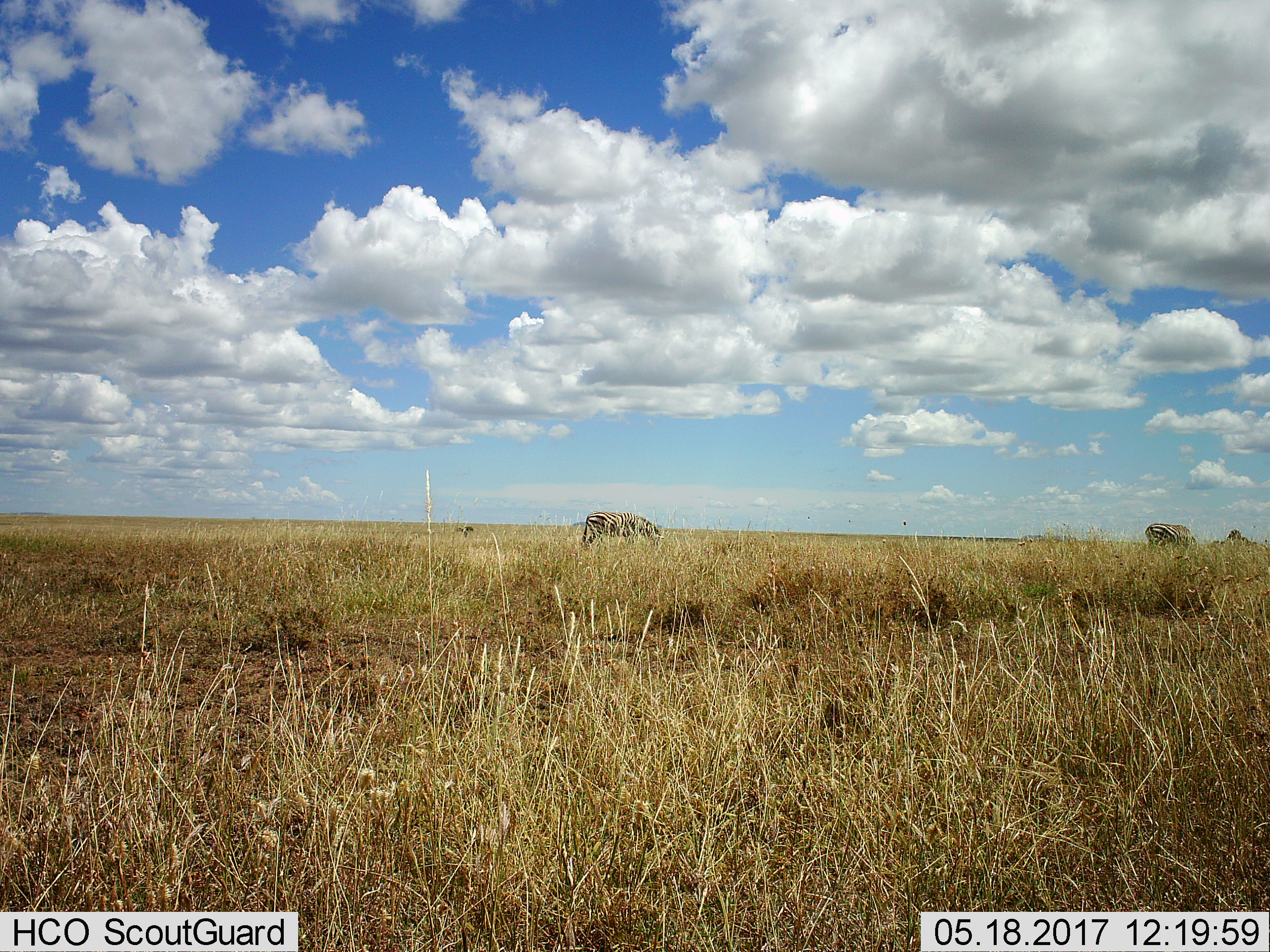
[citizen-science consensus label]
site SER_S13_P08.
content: unidentified animal